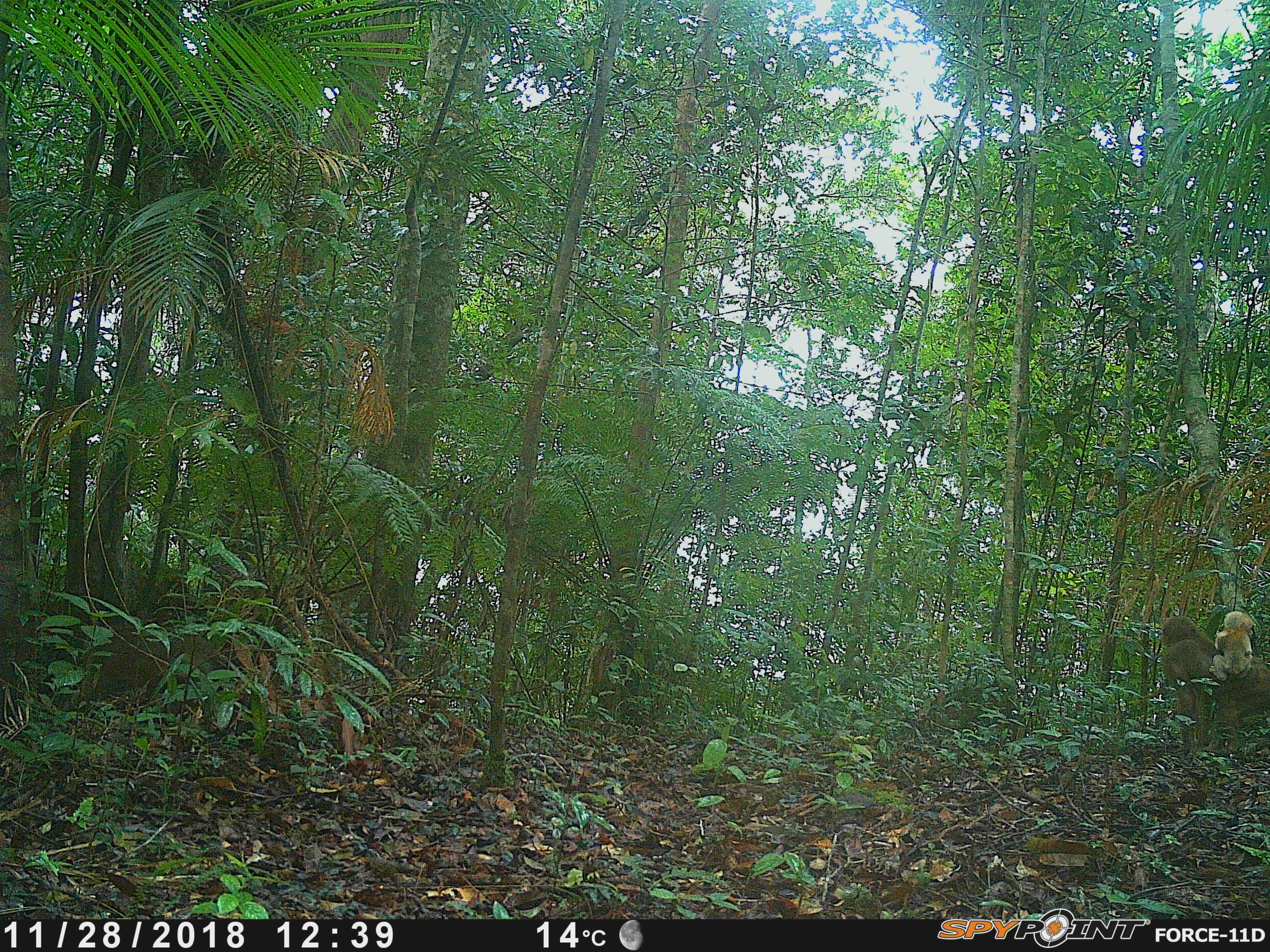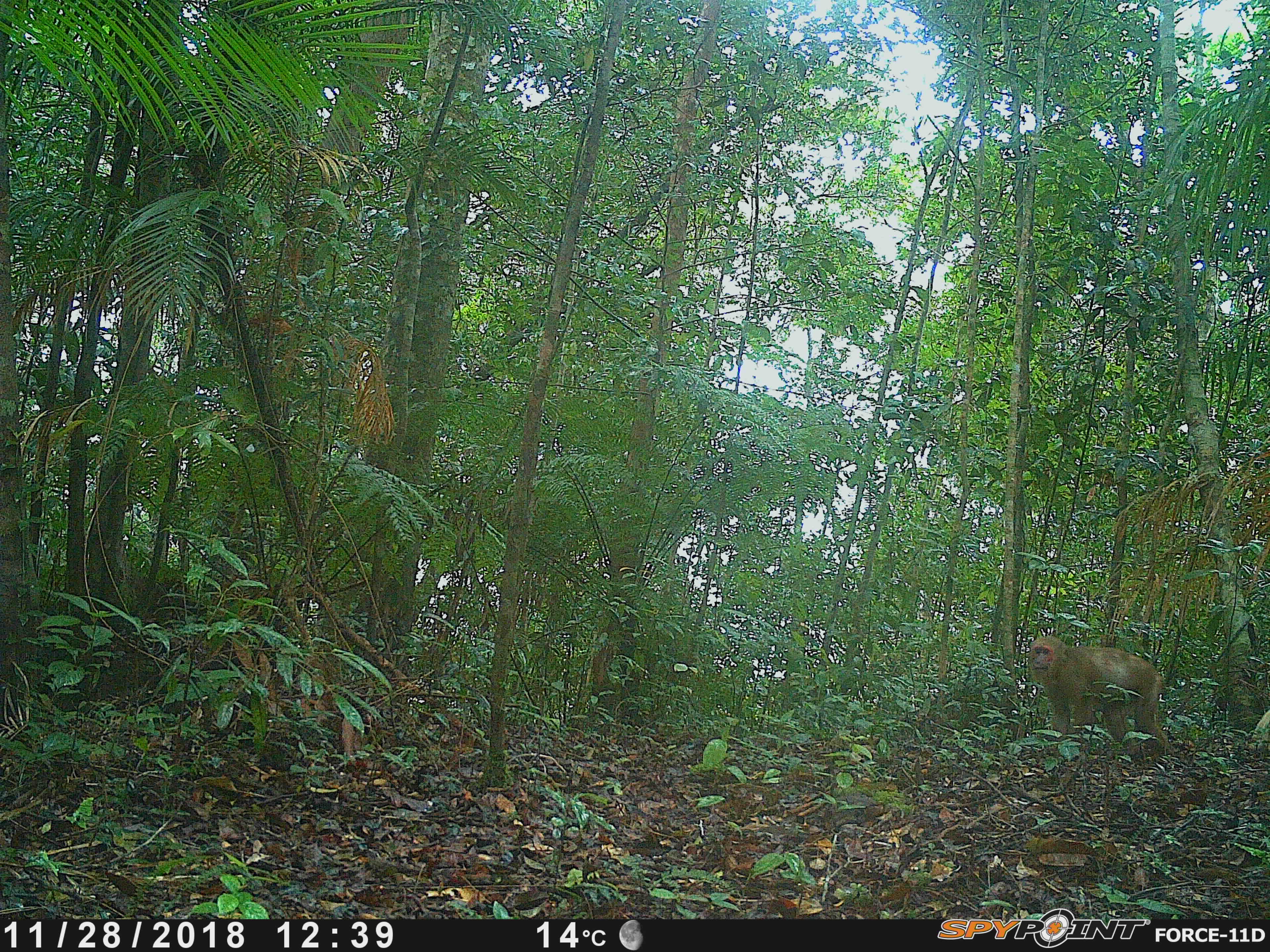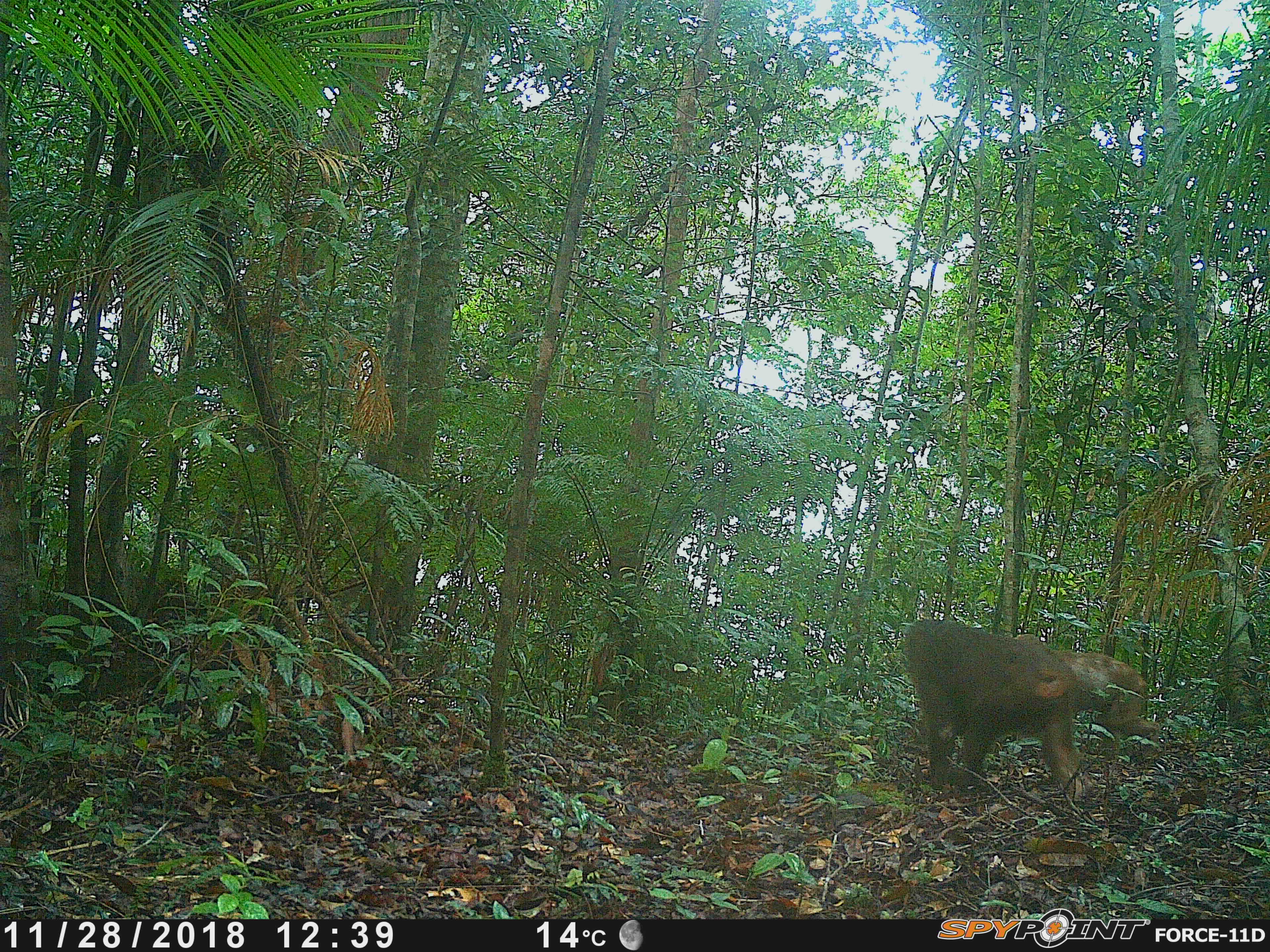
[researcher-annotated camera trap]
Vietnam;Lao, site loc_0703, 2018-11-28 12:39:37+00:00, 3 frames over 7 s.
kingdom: Animalia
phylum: Chordata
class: Mammalia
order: Primates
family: Cercopithecidae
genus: Macaca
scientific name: Macaca arctoides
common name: stump-tailed macaque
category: stump tailed macaque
Stump tailed macaque (stump-tailed macaque) (Macaca arctoides). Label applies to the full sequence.